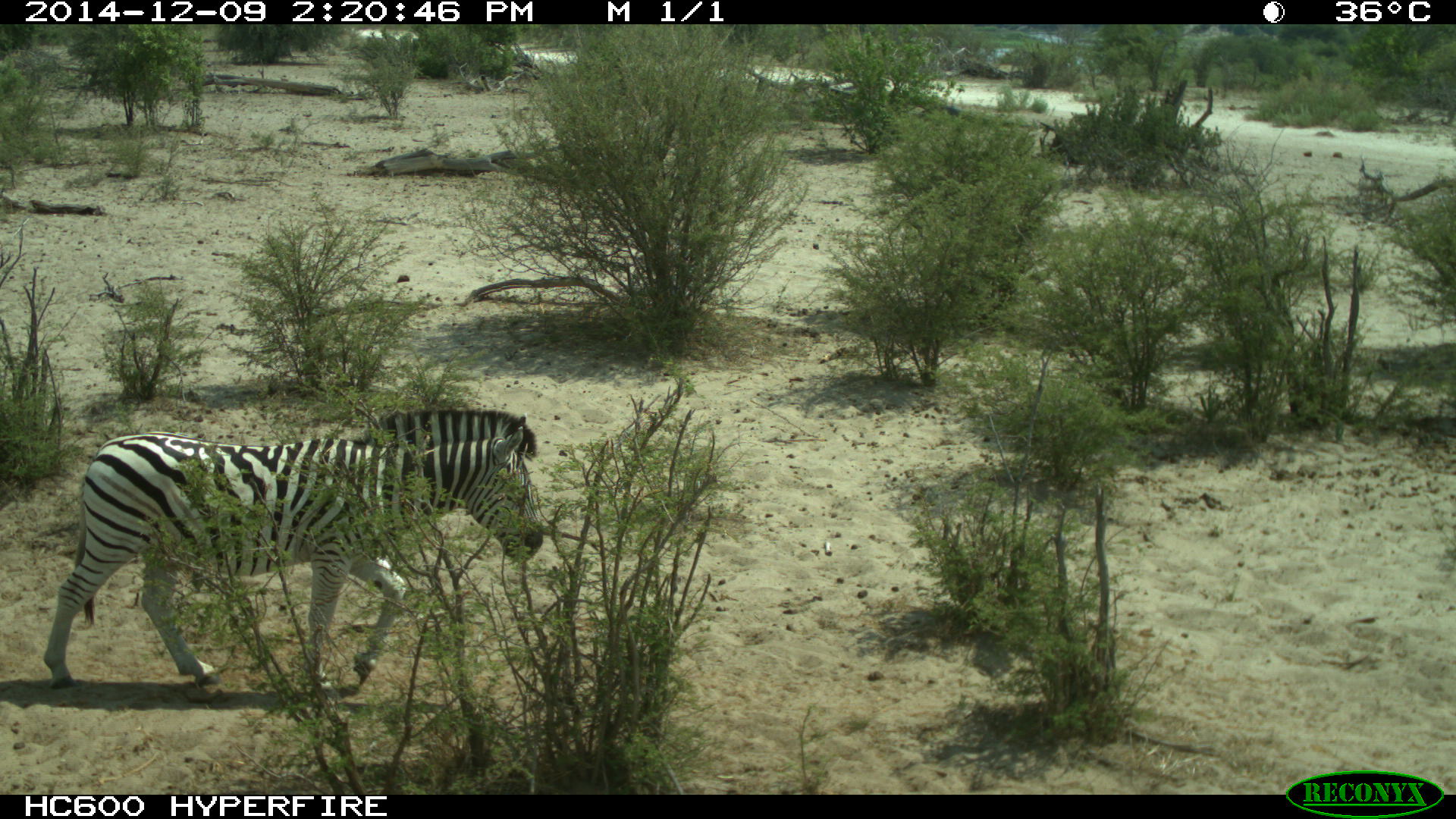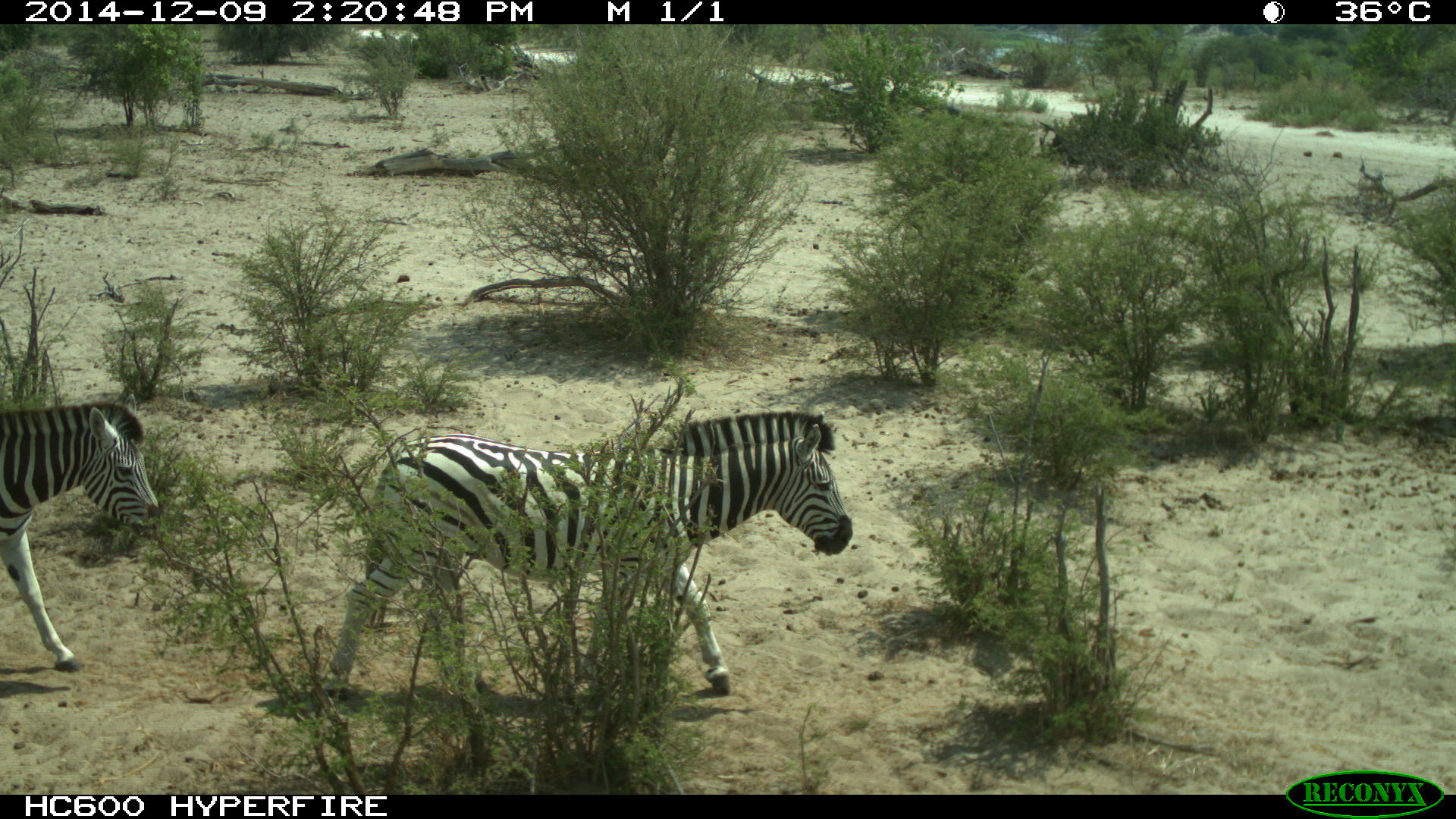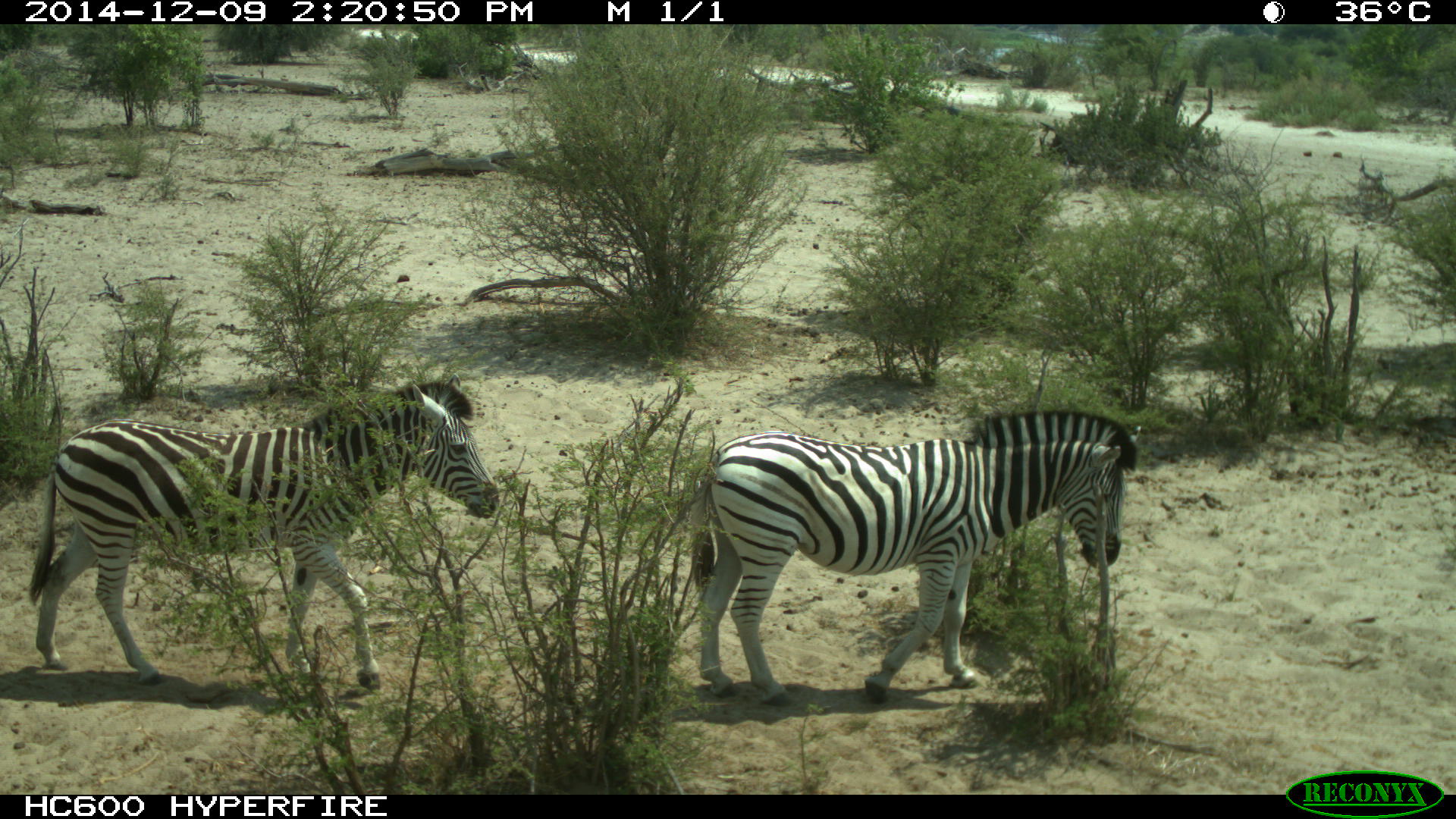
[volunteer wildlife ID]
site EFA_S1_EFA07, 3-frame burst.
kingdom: Animalia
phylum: Chordata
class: Mammalia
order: Perissodactyla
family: Equidae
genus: Equus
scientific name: Equus quagga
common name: plains zebra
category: zebraplains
Zebraplains (plains zebra) (Equus quagga), count 2. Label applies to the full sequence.